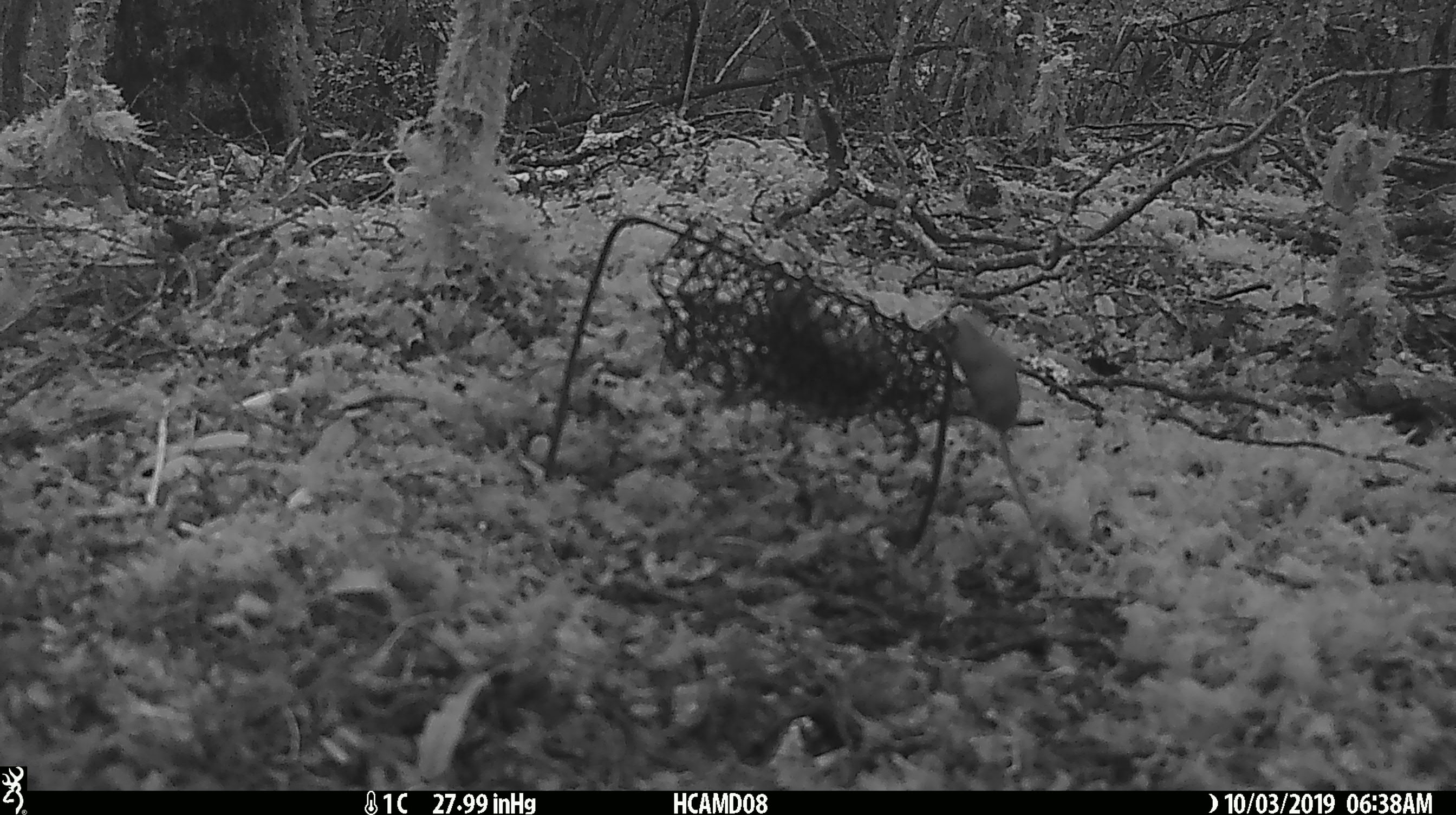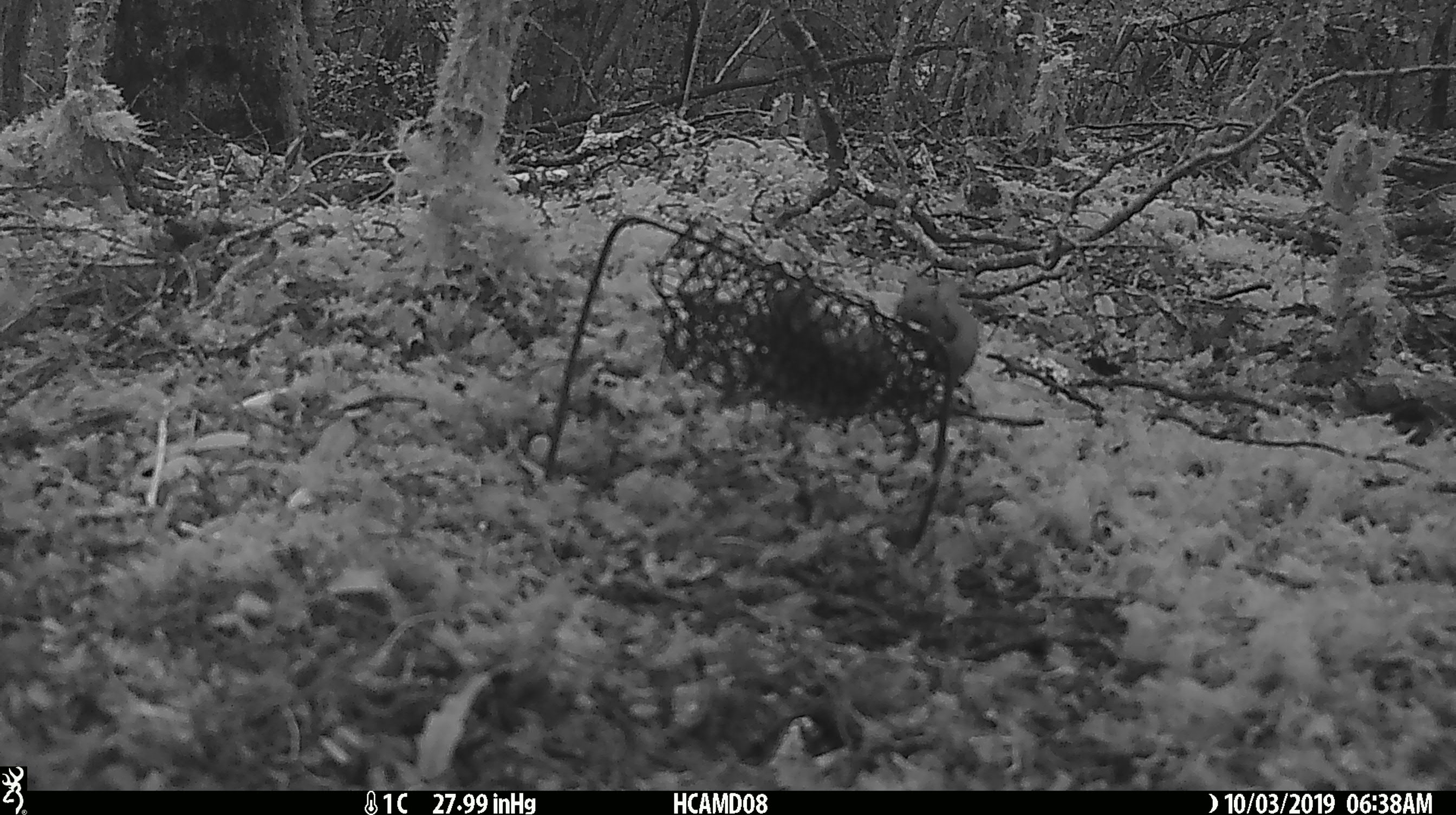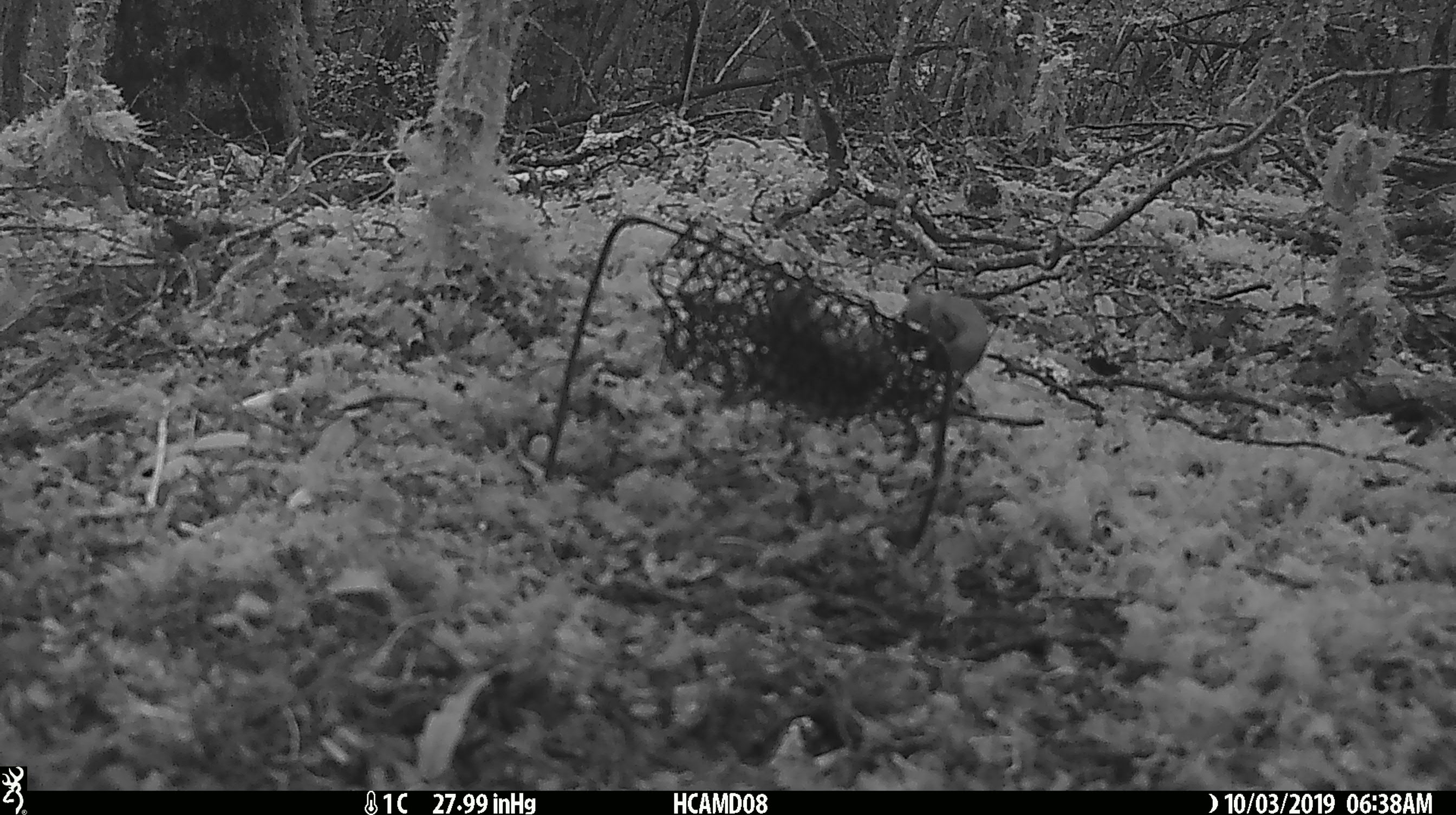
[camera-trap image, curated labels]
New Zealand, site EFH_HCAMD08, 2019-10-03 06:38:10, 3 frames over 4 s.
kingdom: Animalia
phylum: Chordata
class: Mammalia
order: Rodentia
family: Muridae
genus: Mus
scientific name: Mus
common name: mouse